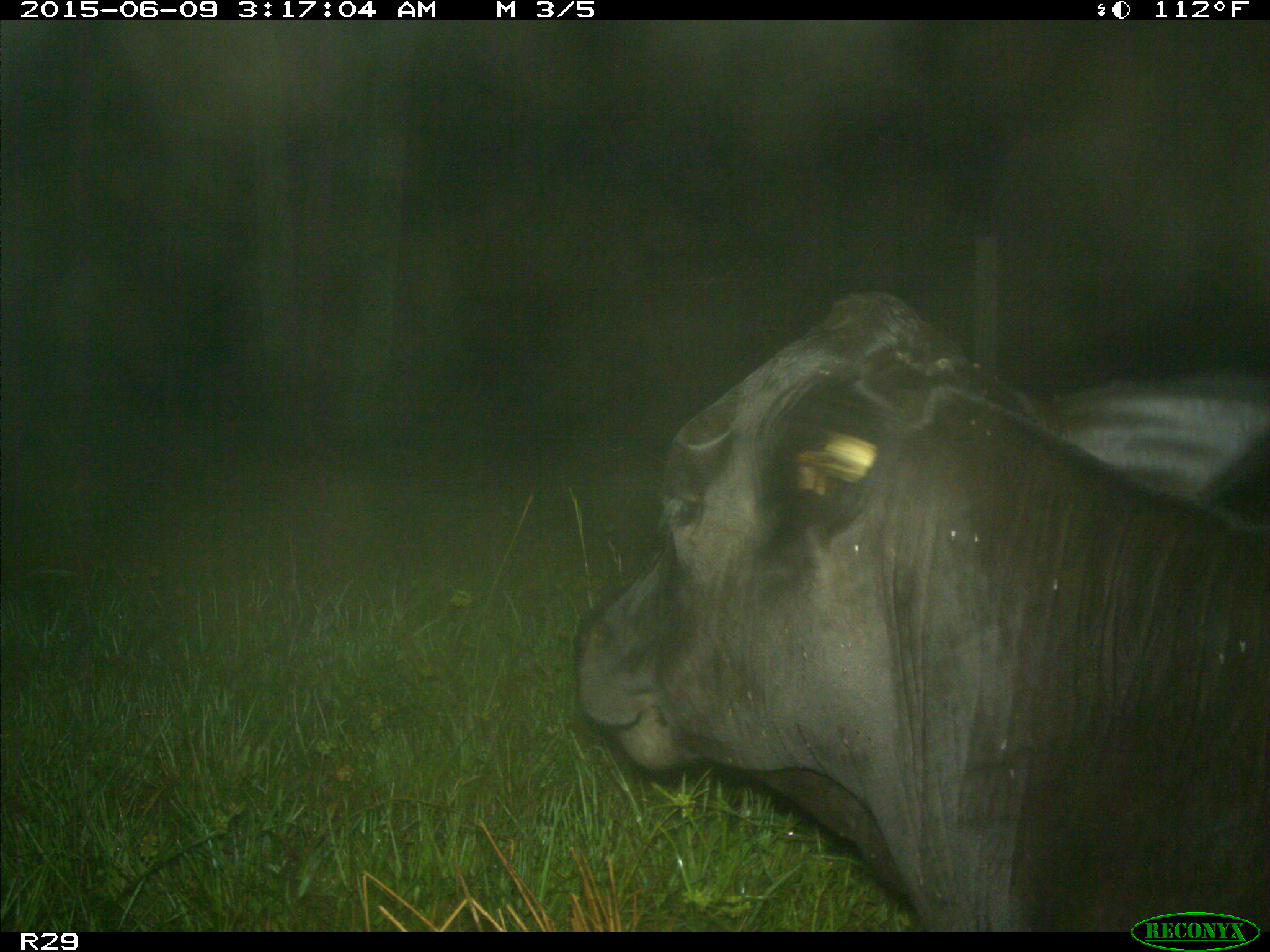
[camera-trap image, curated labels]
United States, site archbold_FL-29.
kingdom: Animalia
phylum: Chordata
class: Mammalia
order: Artiodactyla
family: Bovidae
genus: Bos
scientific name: Bos taurus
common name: domestic cow